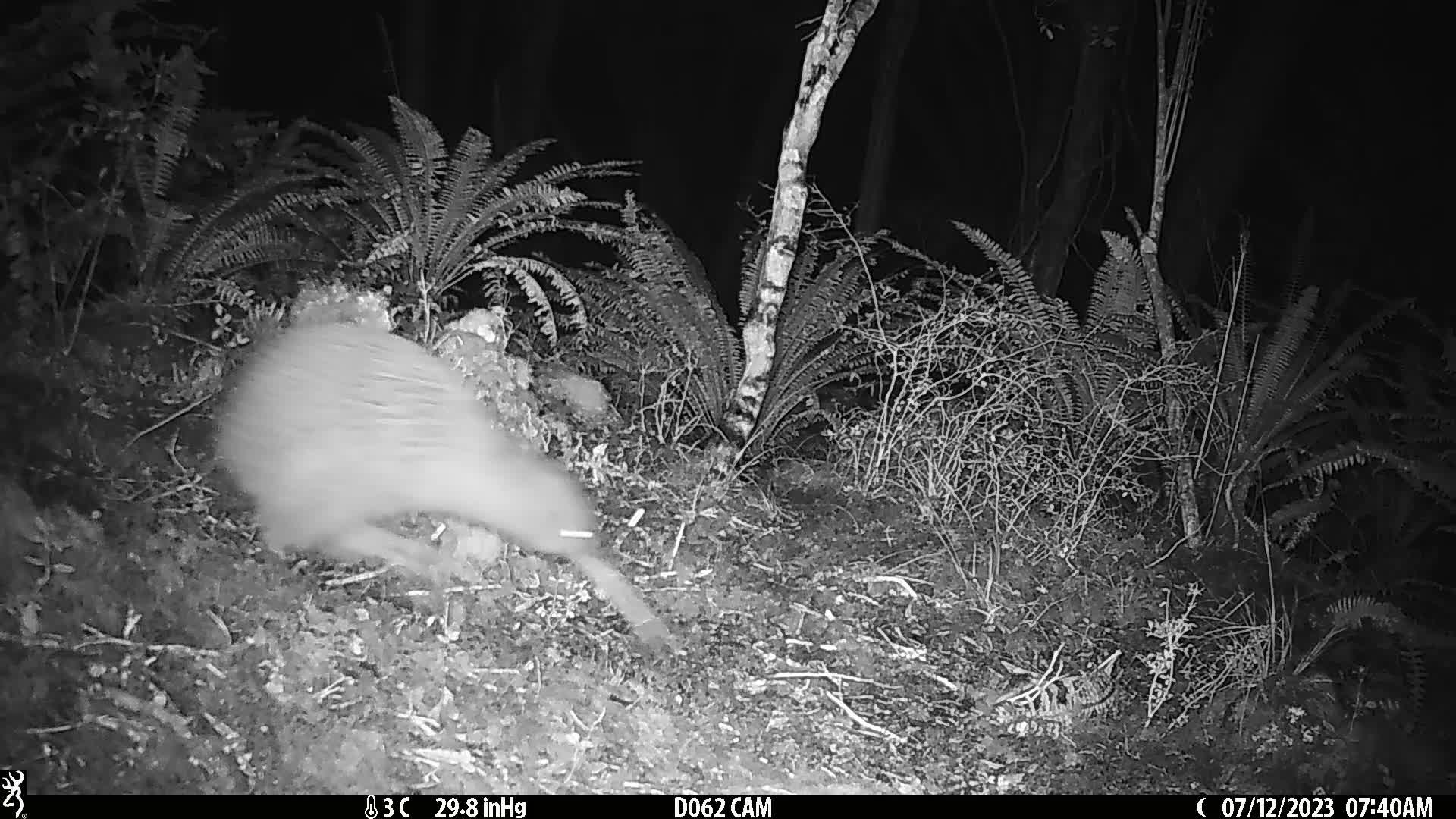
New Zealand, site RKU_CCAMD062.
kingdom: Animalia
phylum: Chordata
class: Aves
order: Apterygiformes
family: Apterygidae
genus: Apteryx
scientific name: Apteryx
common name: kiwi